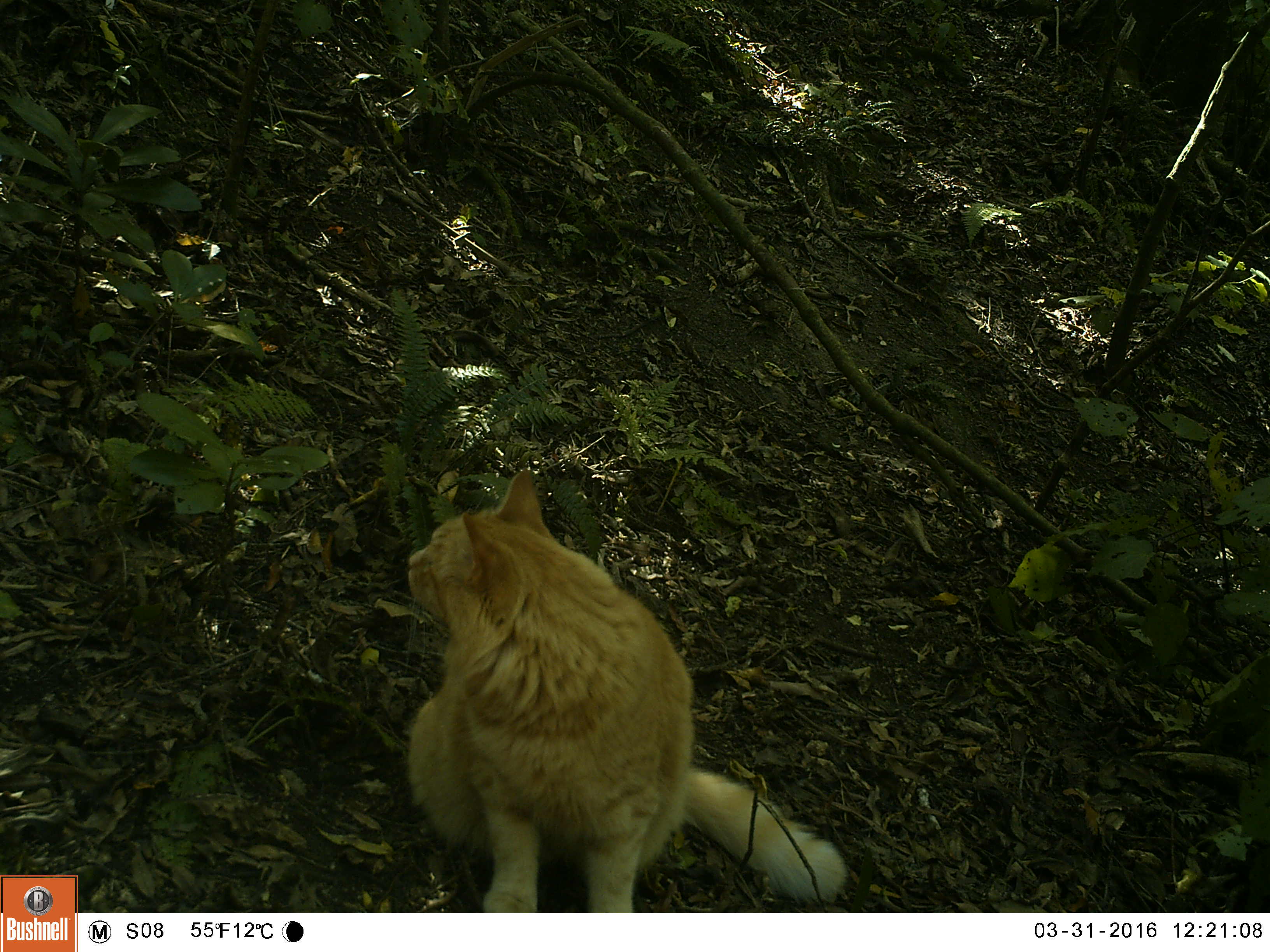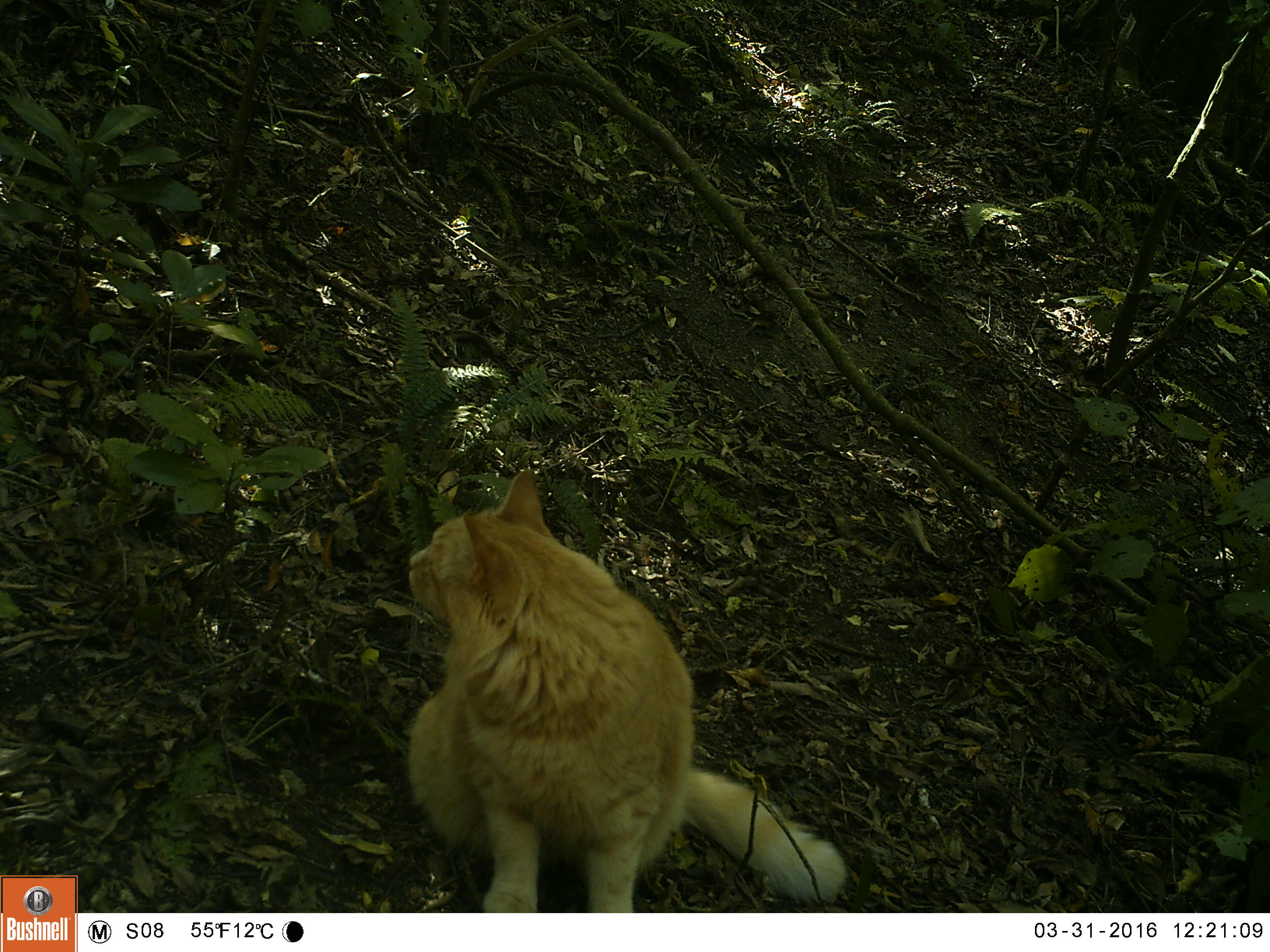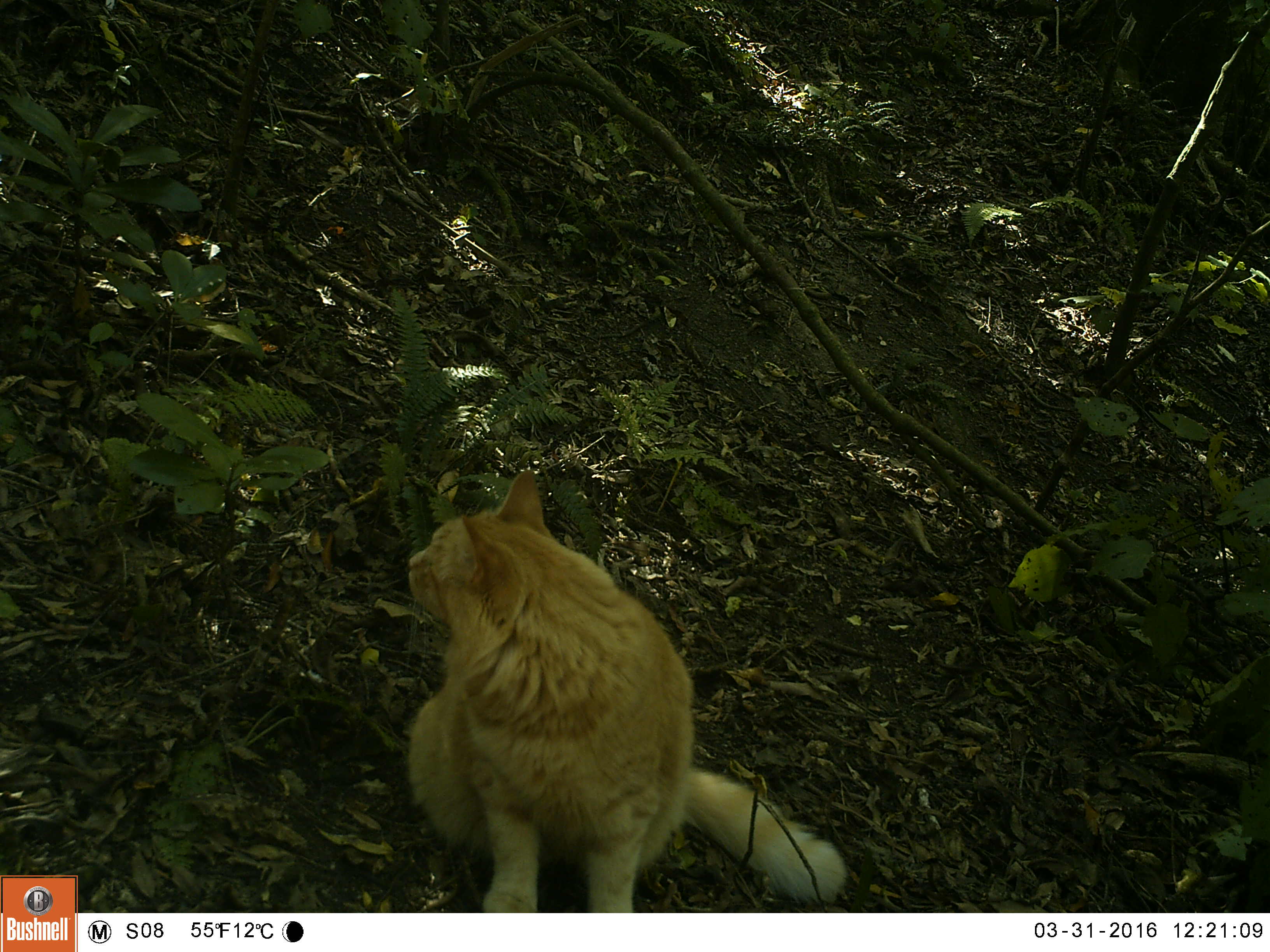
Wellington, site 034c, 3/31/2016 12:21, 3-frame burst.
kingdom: Animalia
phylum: Chordata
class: Mammalia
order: Carnivora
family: Felidae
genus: Felis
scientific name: Felis catus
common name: cat